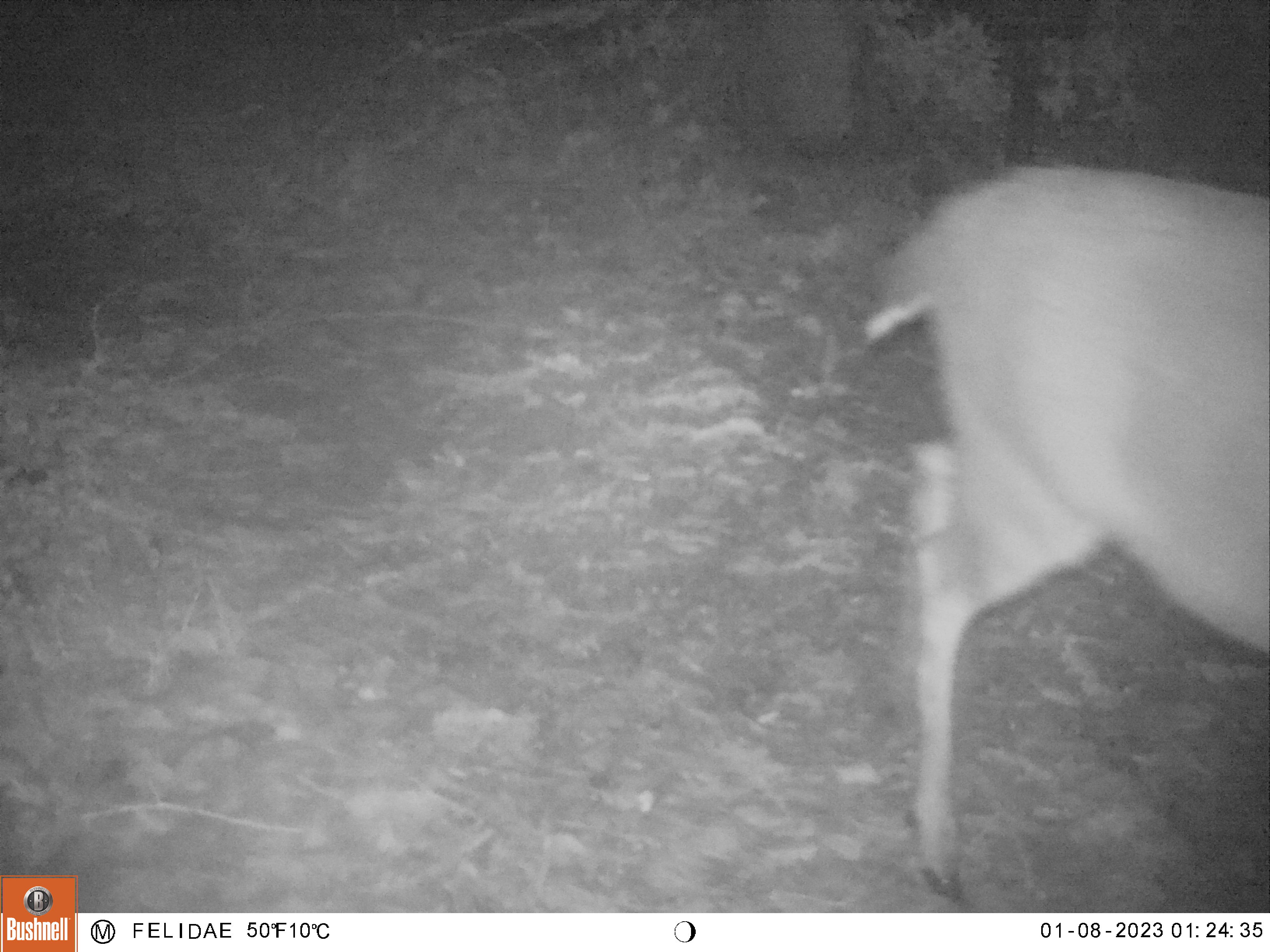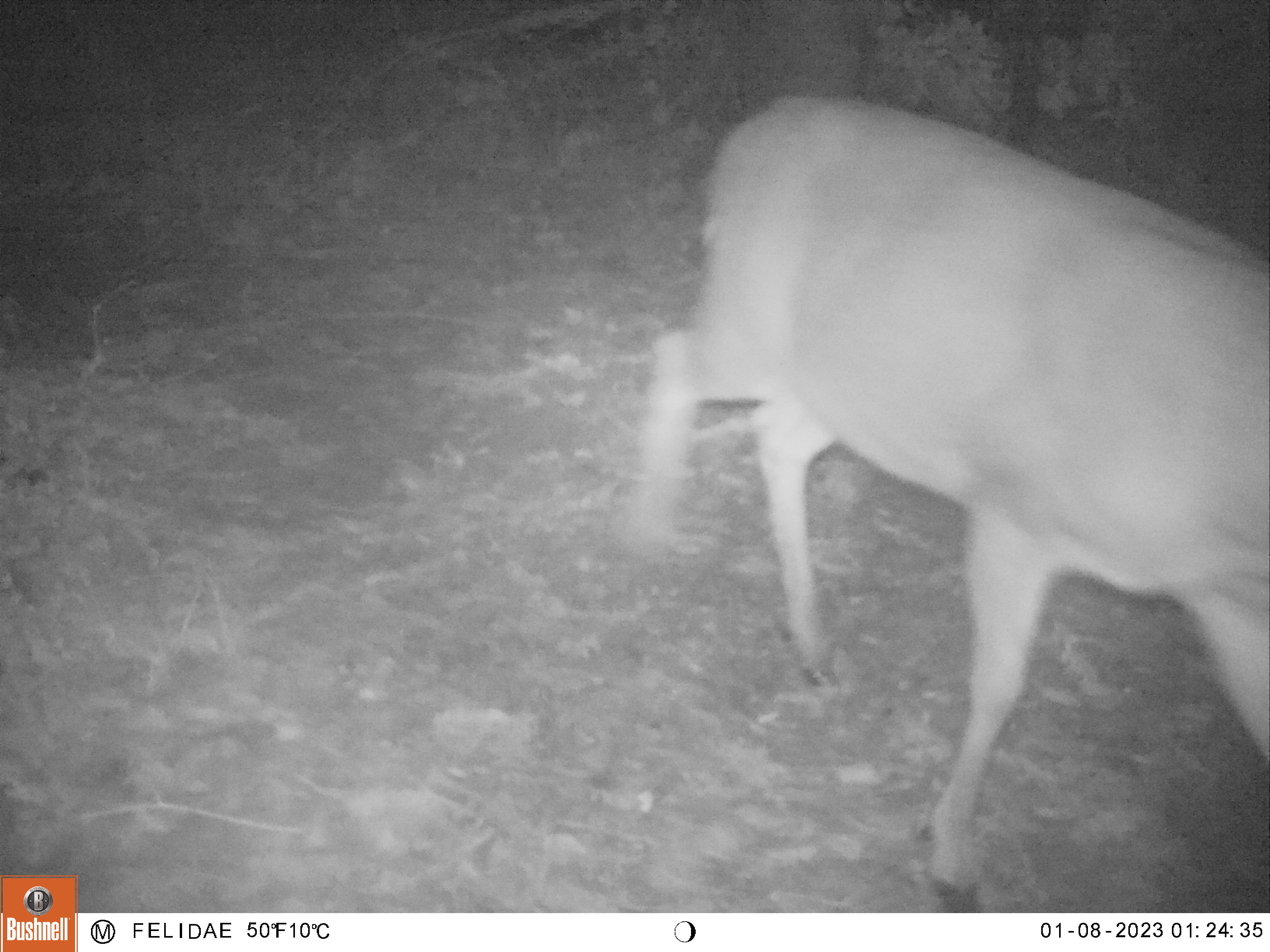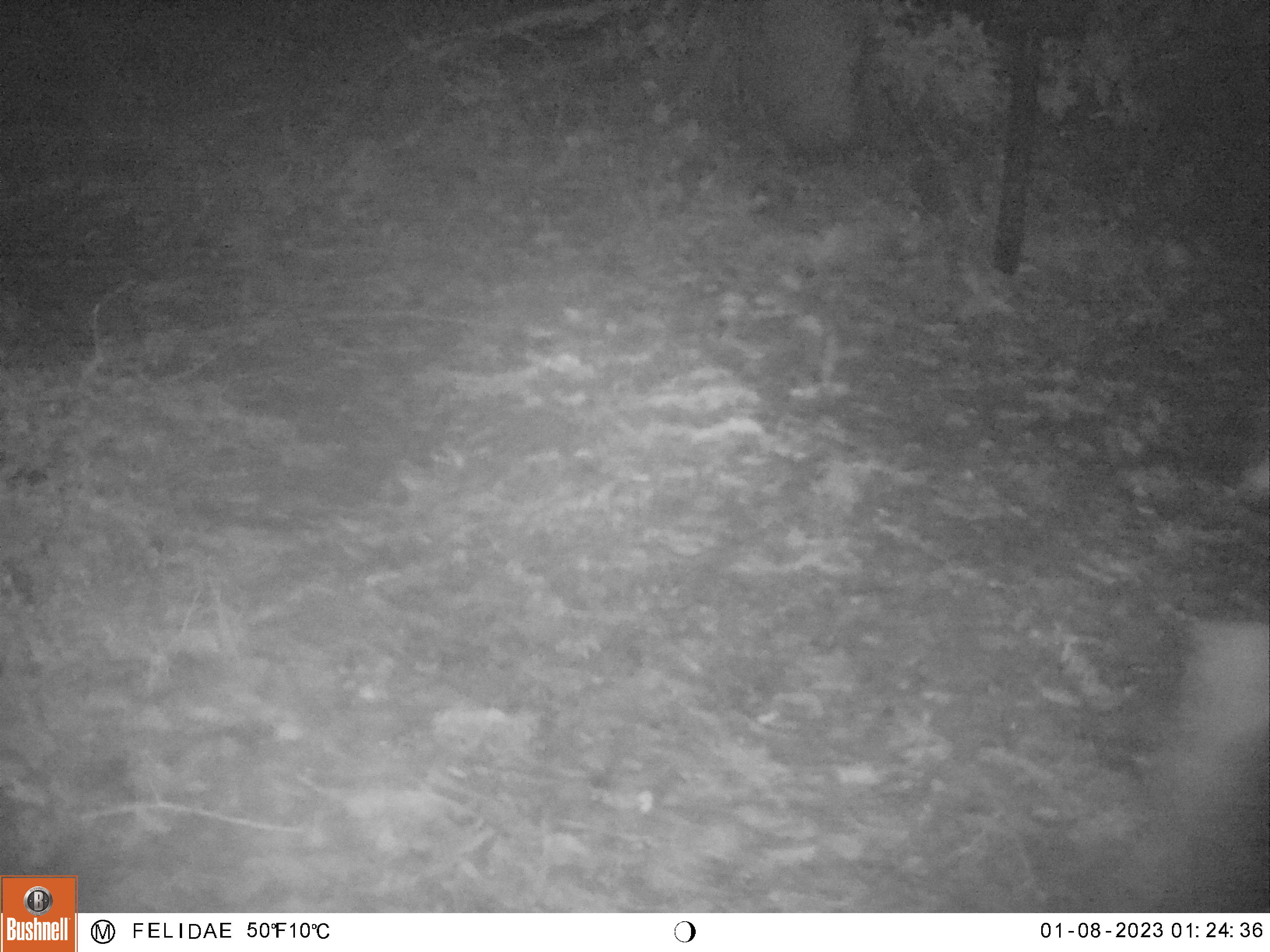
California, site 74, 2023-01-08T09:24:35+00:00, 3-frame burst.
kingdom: Animalia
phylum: Chordata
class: Mammalia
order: Artiodactyla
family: Cervidae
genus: Odocoileus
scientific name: Odocoileus hemionus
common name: mule deer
Mule deer (Odocoileus hemionus).